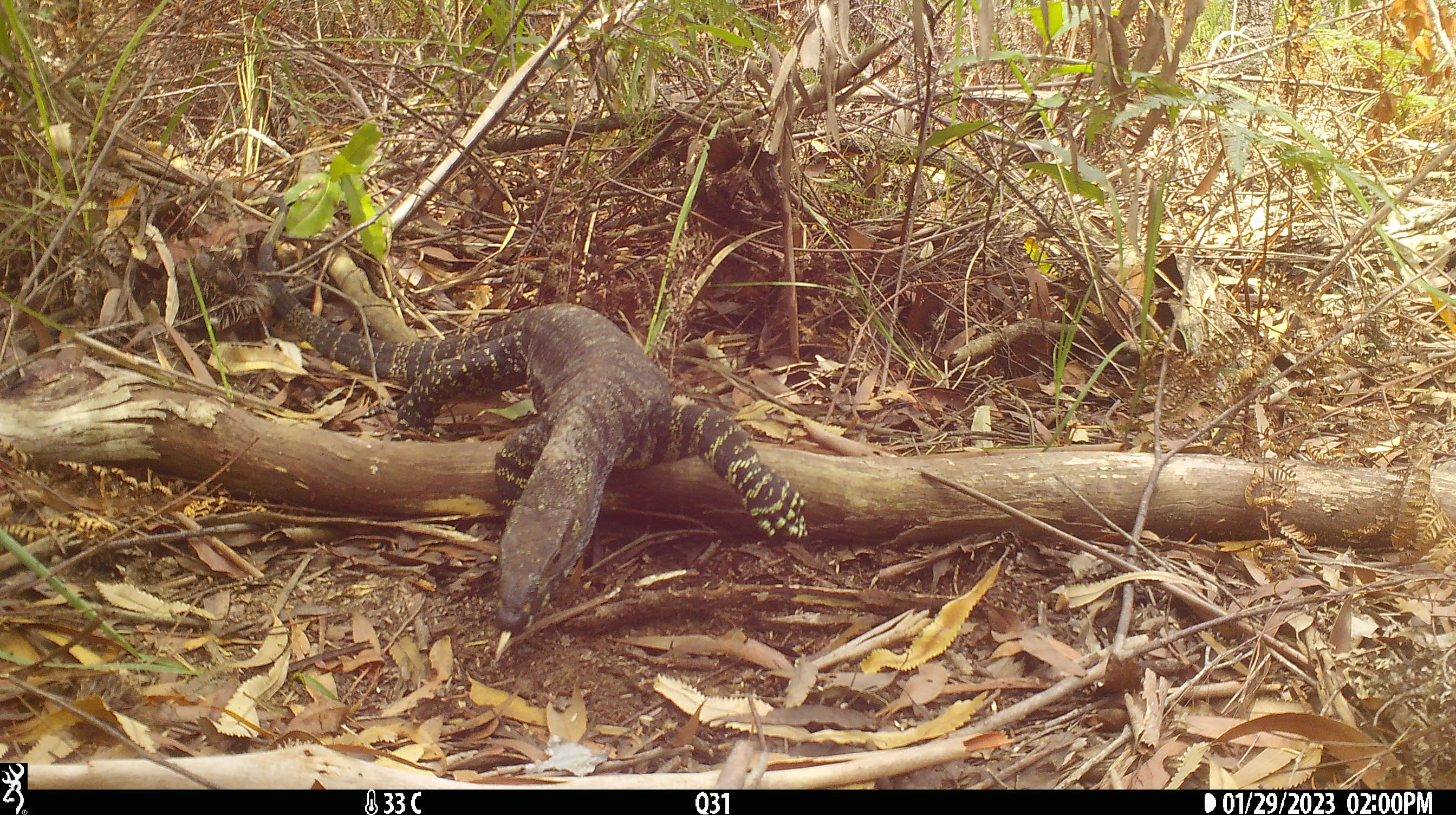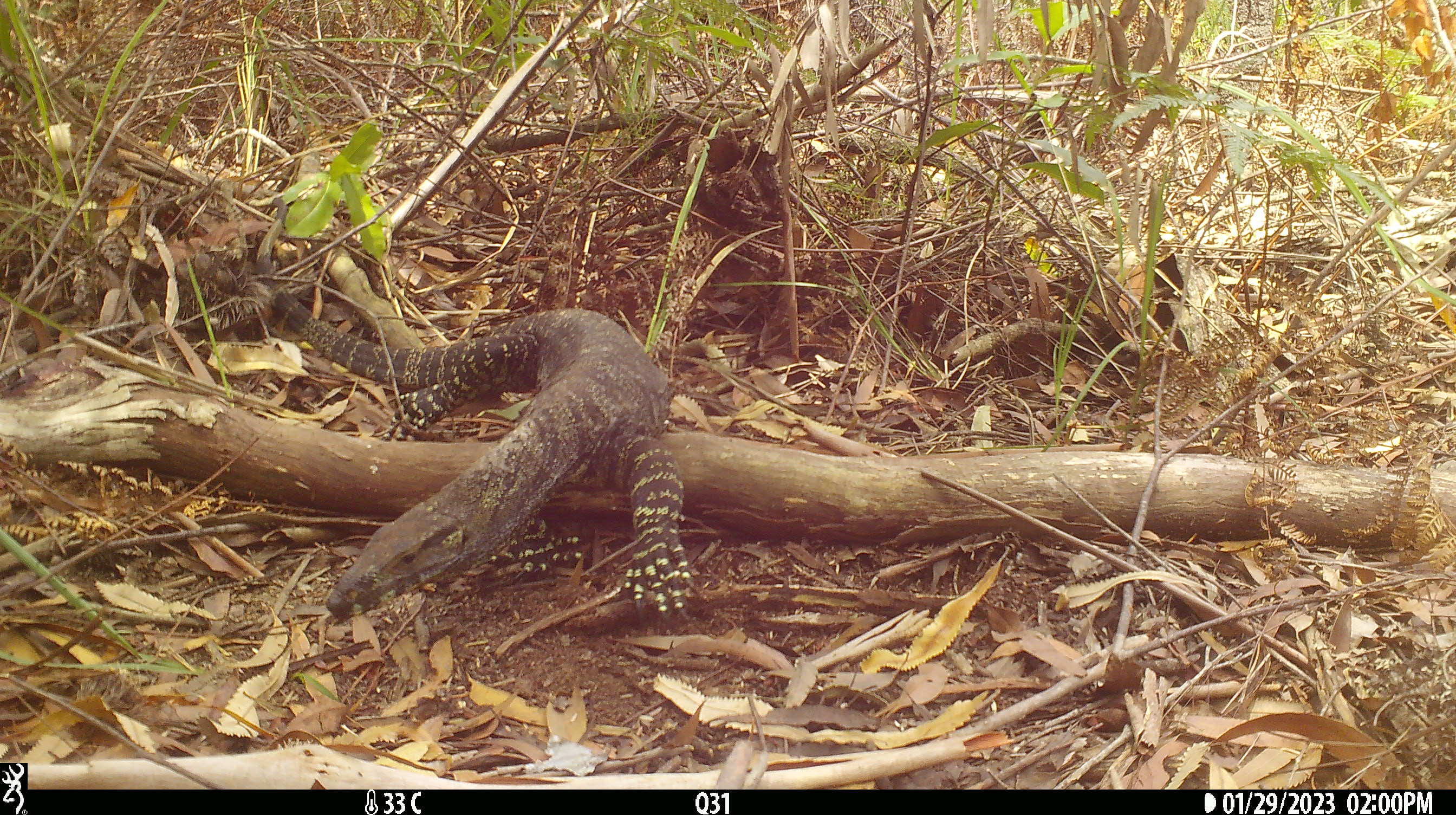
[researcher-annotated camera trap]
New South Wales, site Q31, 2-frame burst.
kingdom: Animalia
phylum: Chordata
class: Reptilia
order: Squamata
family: Varanidae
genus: Varanus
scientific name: Varanus varius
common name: lace monitor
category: goanna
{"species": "goanna (lace monitor) (Varanus varius)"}